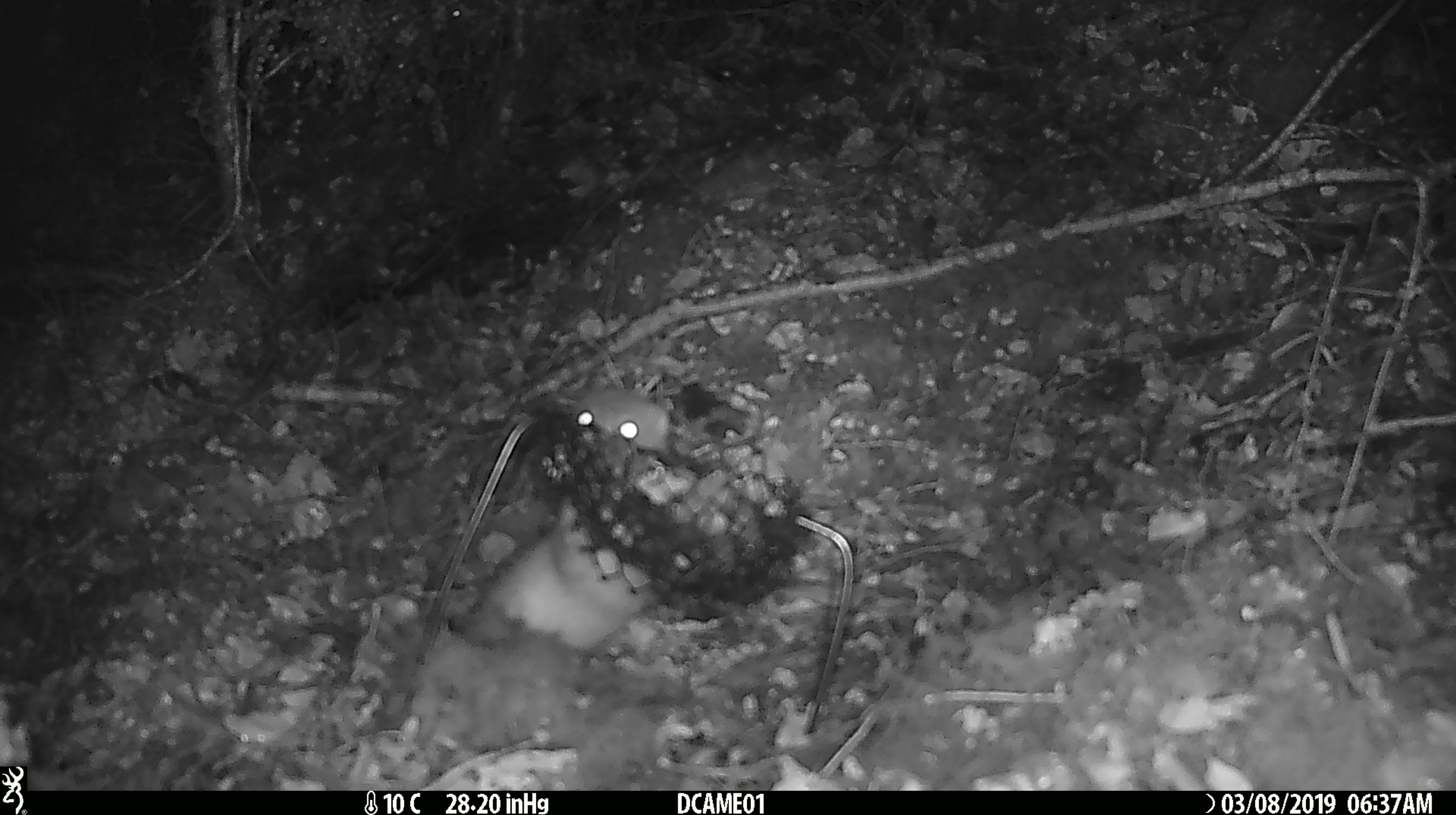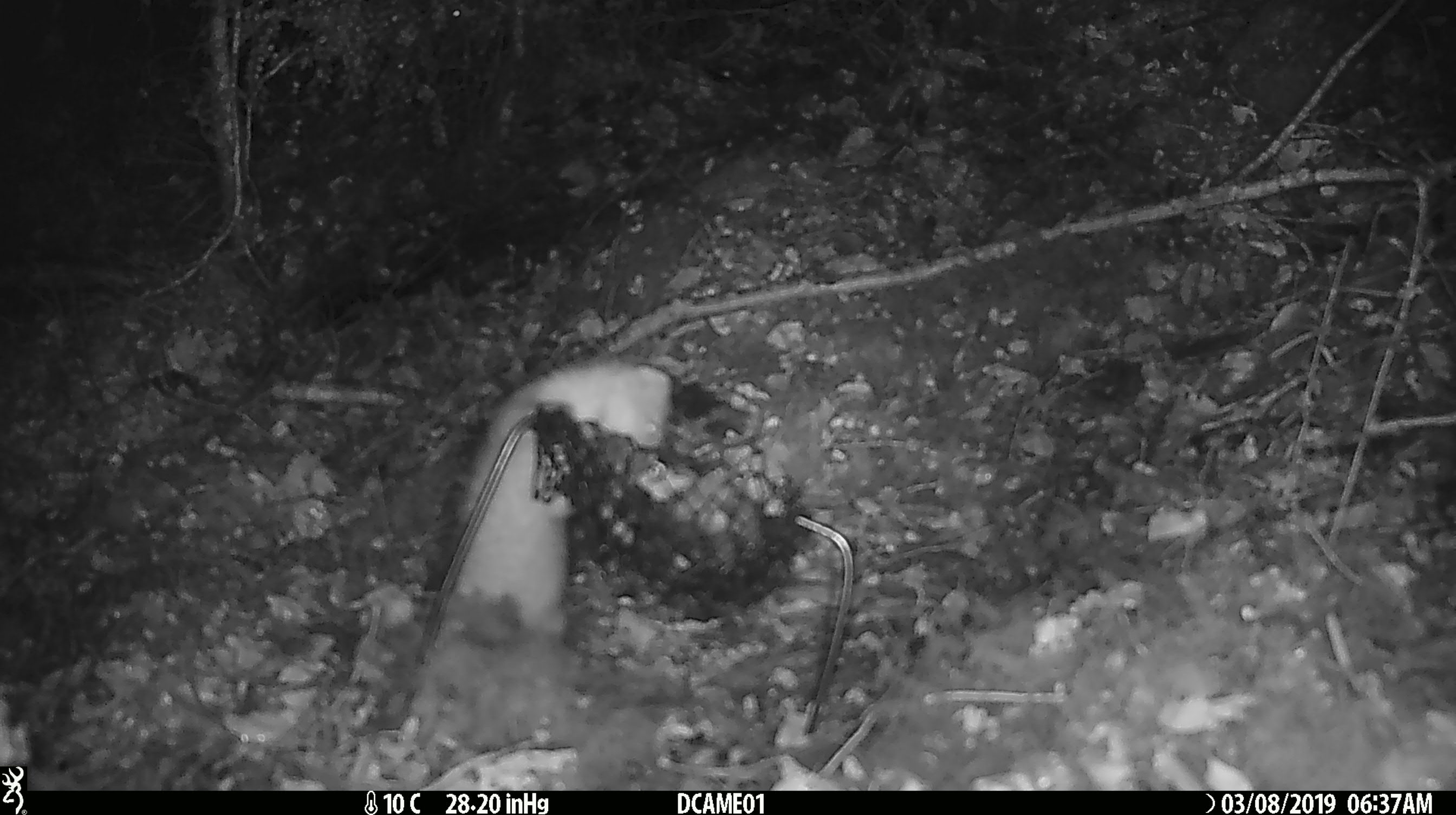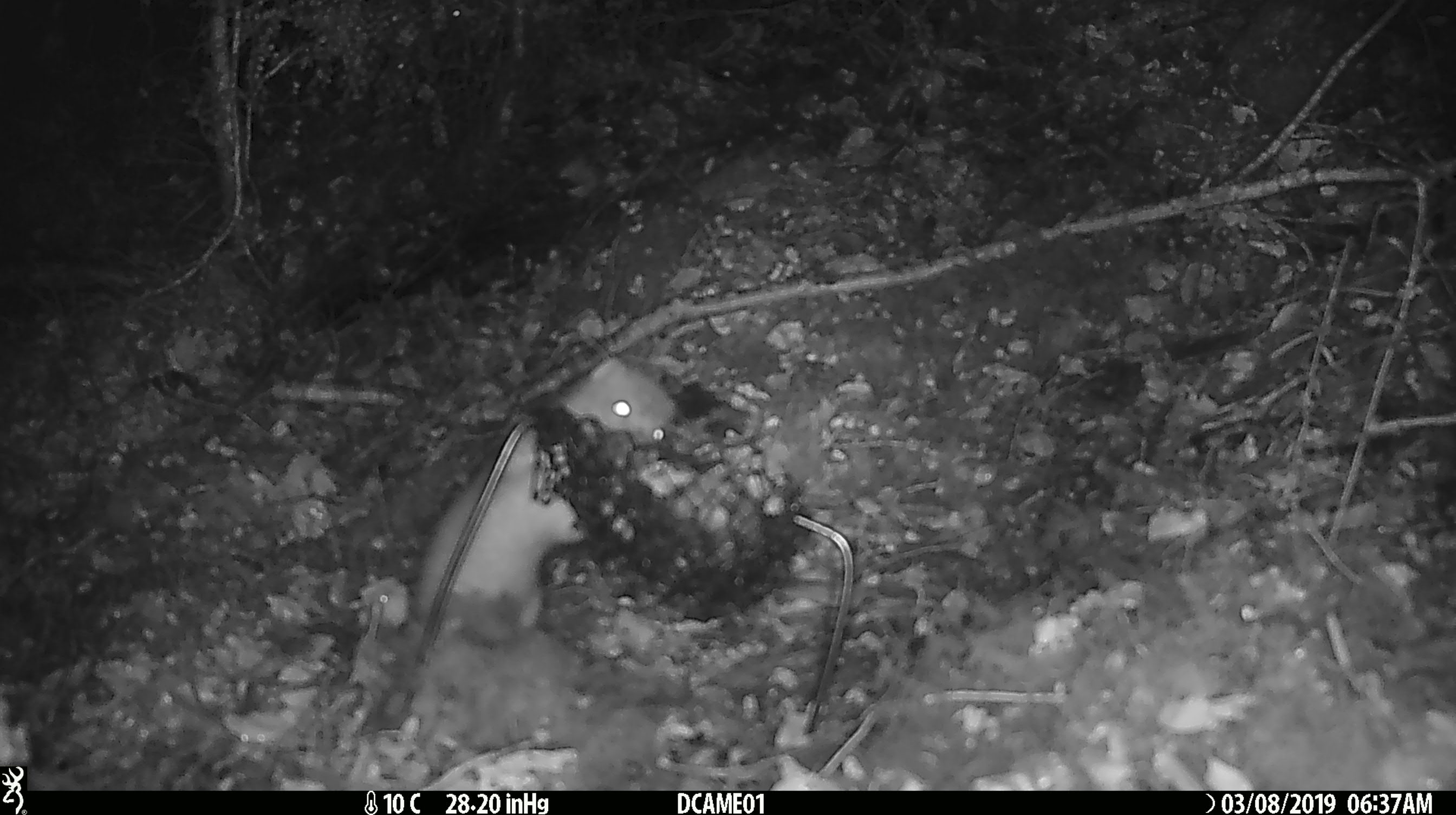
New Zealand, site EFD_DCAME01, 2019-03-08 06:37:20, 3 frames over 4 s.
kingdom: Animalia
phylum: Chordata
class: Mammalia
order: Carnivora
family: Mustelidae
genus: Mustela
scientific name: Mustela erminea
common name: stoat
Stoat (Mustela erminea).